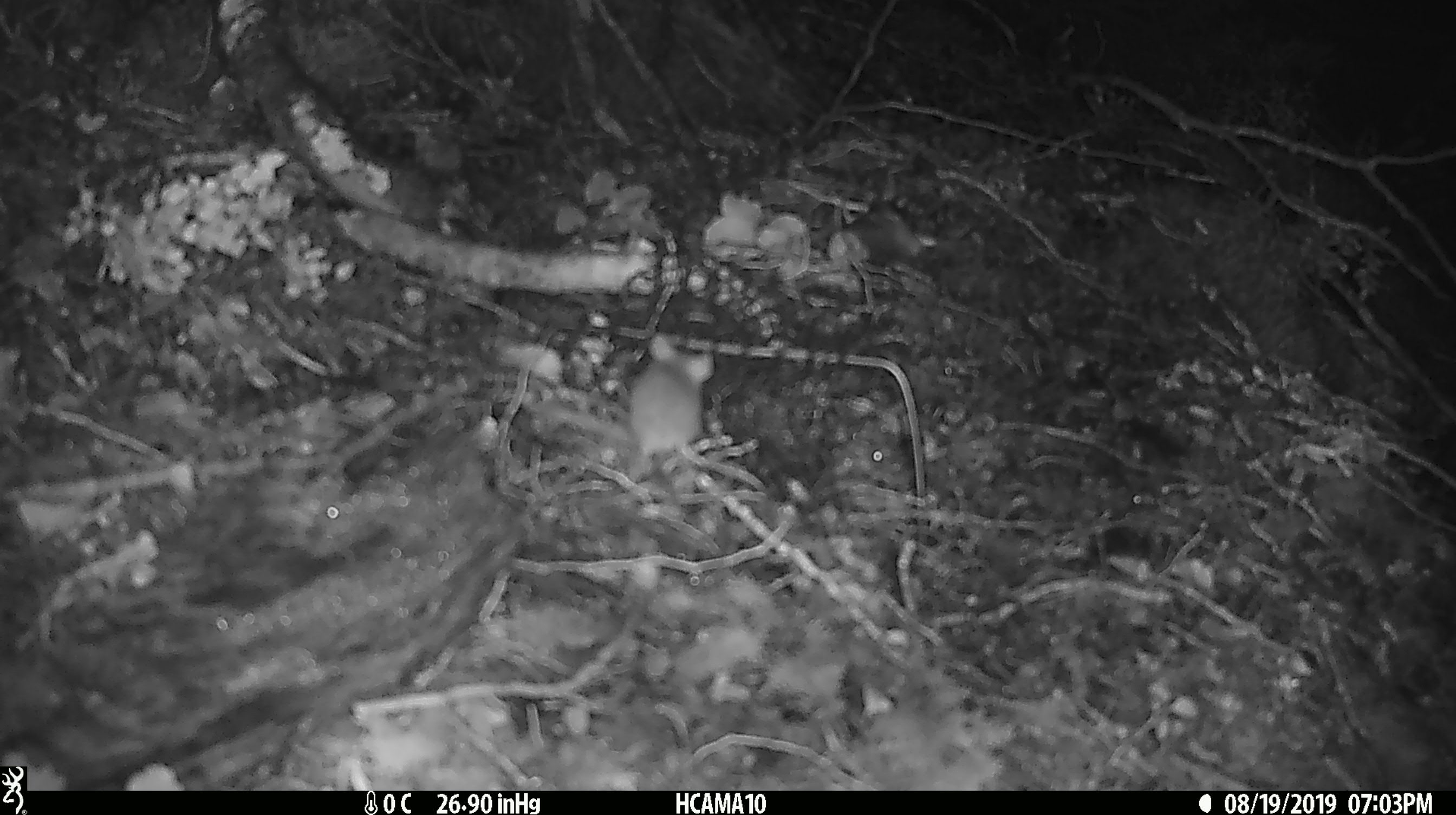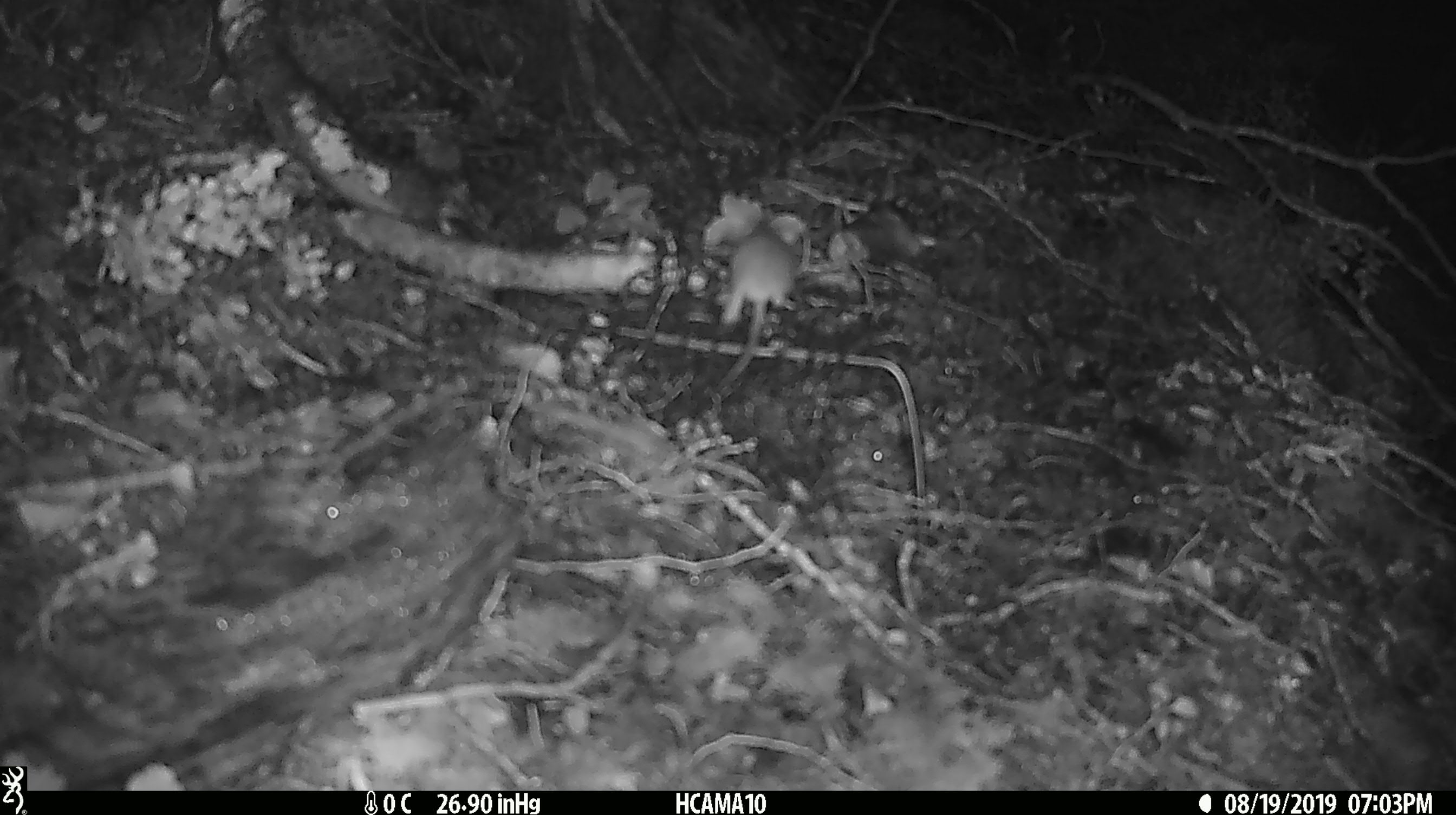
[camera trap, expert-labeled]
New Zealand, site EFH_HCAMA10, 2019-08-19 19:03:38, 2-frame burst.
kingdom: Animalia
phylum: Chordata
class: Mammalia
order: Rodentia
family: Muridae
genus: Mus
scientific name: Mus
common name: mouse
Mouse (Mus).